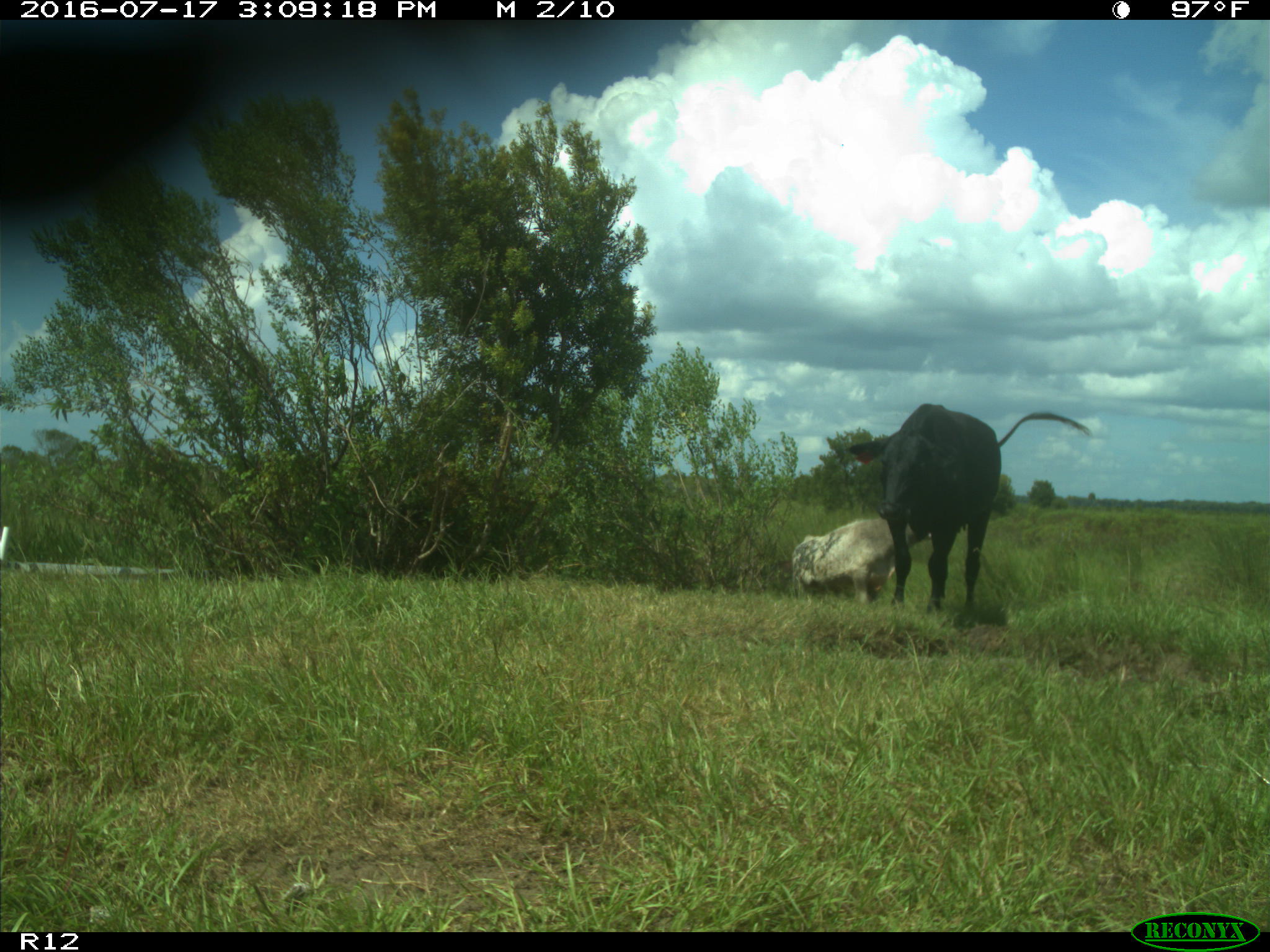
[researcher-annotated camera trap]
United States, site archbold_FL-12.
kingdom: Animalia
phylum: Chordata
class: Mammalia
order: Artiodactyla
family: Bovidae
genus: Bos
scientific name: Bos taurus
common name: domestic cow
Bos taurus (domestic cow).